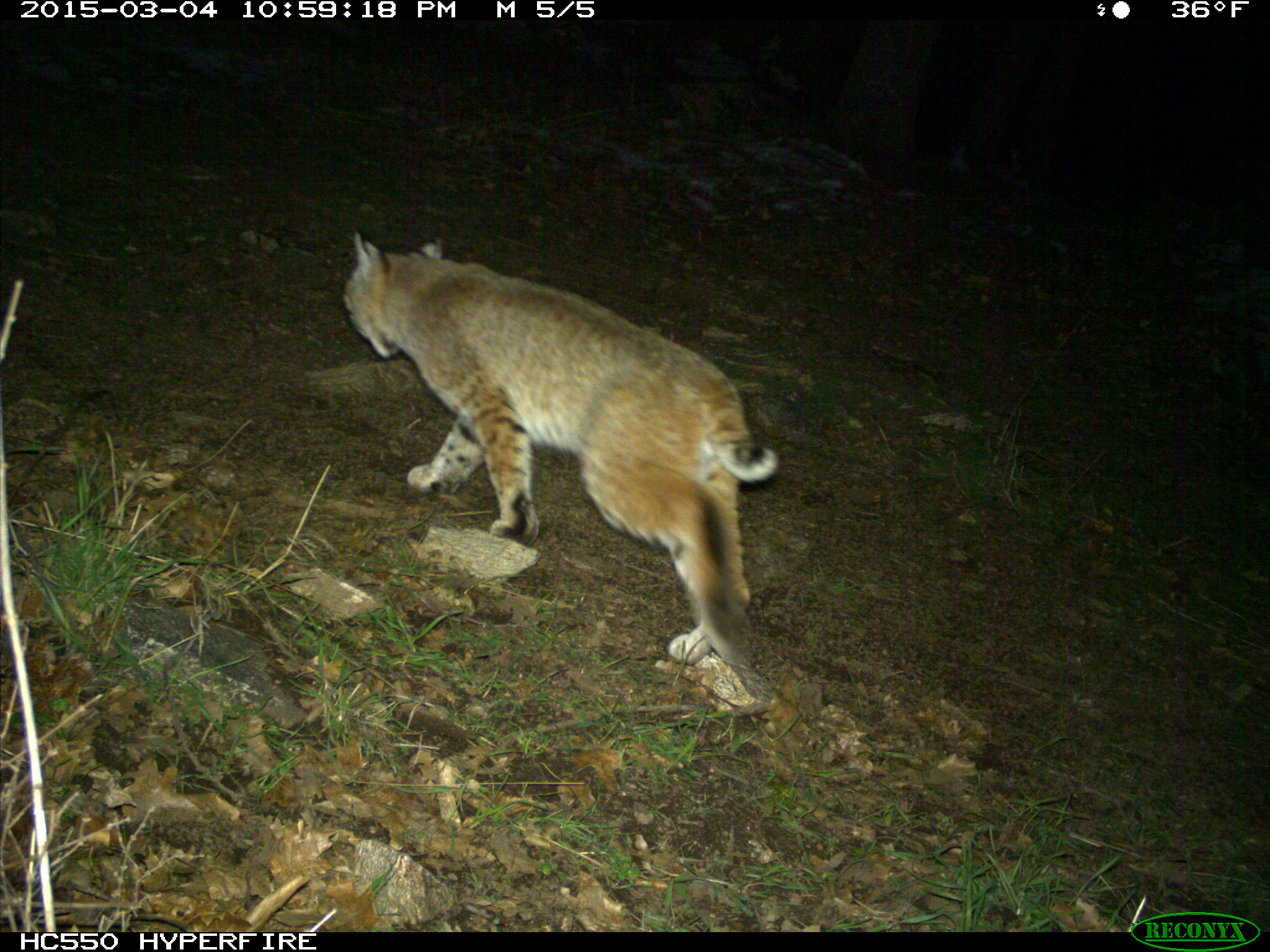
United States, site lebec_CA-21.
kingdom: Animalia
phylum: Chordata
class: Mammalia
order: Carnivora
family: Felidae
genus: Lynx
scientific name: Lynx rufus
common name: bobcat